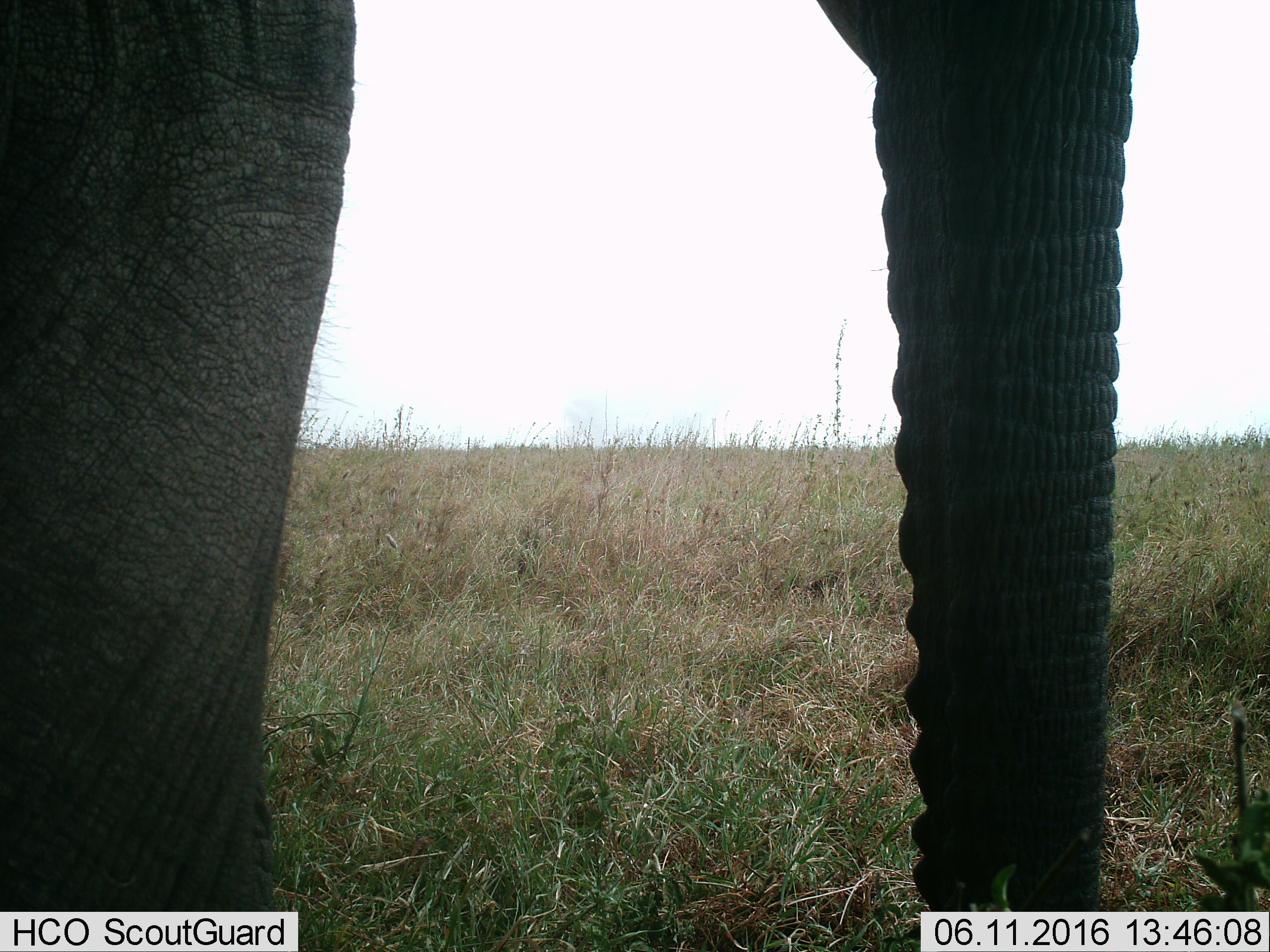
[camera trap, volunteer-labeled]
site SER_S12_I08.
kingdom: Animalia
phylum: Chordata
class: Mammalia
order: Proboscidea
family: Elephantidae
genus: Loxodonta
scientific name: Loxodonta africana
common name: african bush elephant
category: elephant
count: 1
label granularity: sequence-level